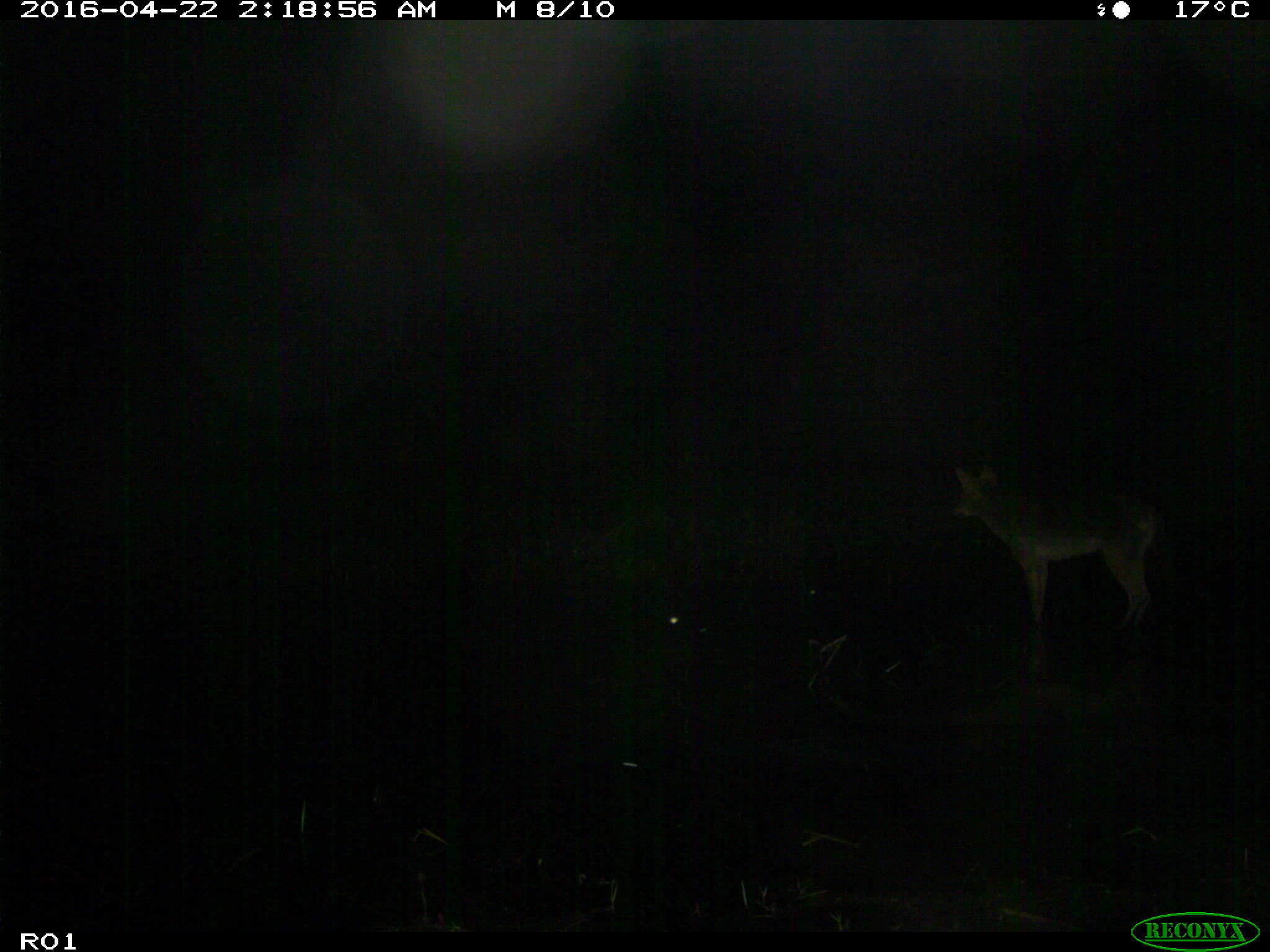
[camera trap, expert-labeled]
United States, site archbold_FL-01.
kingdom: Animalia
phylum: Chordata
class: Mammalia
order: Carnivora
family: Canidae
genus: Canis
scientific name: Canis latrans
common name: coyote